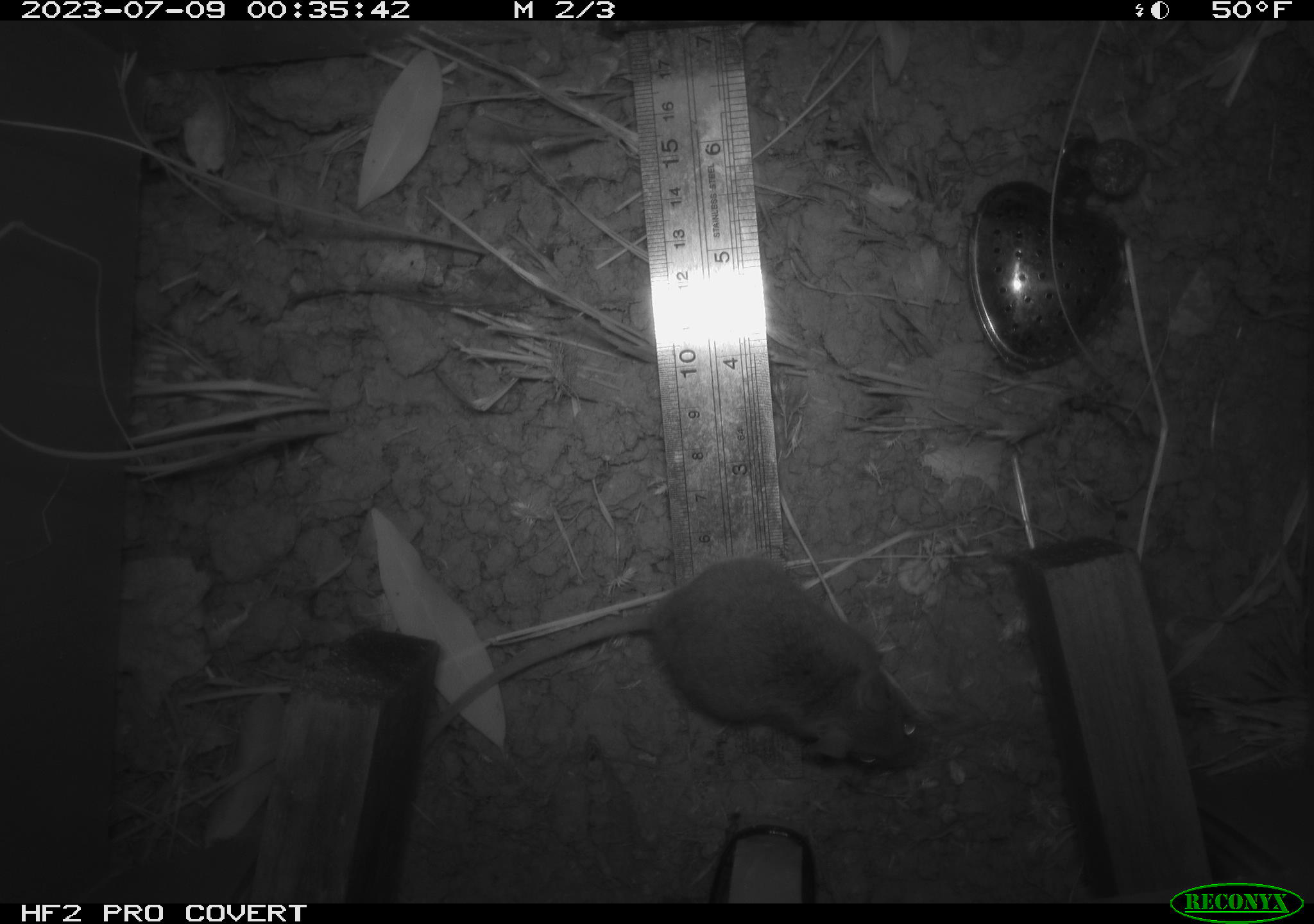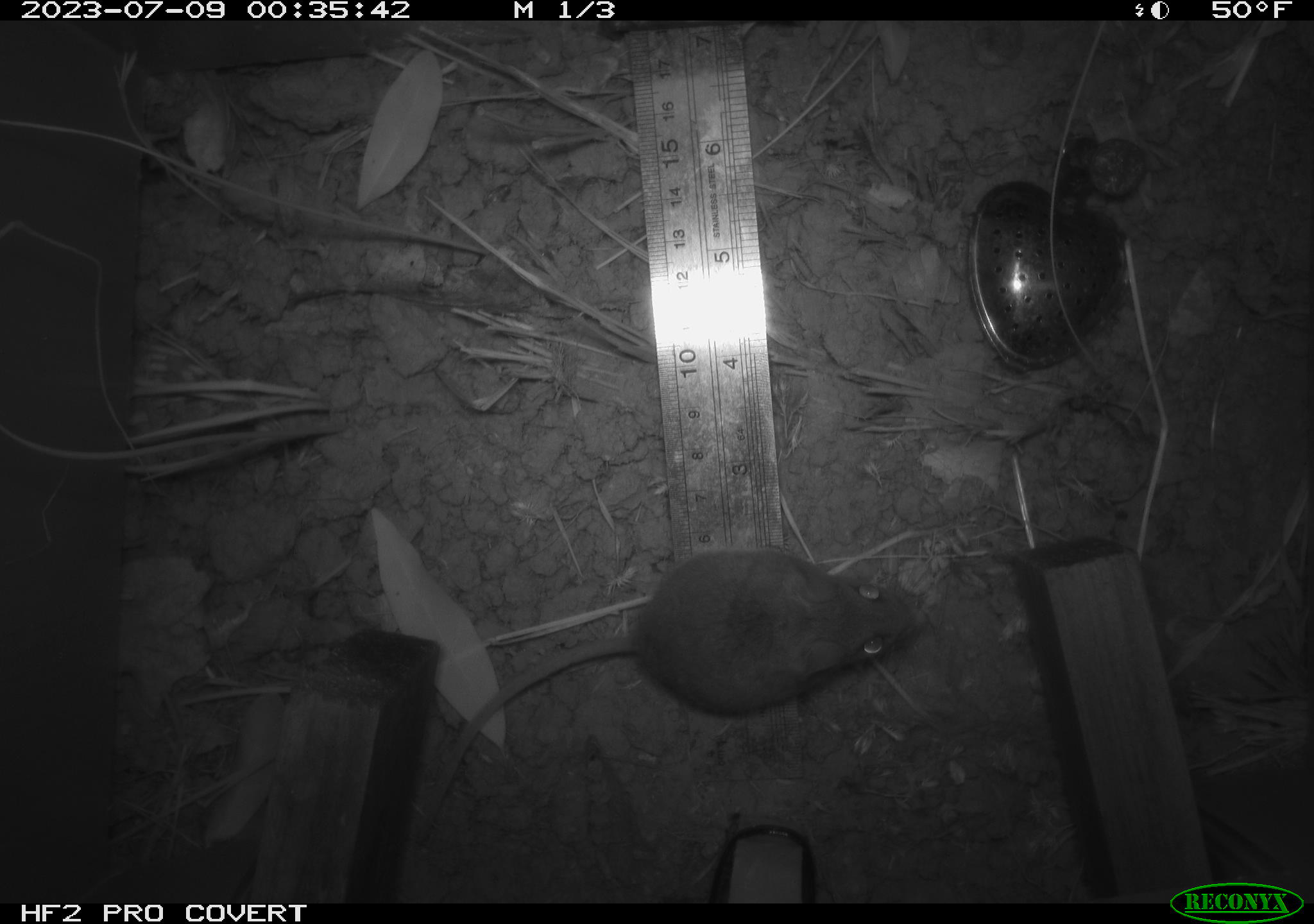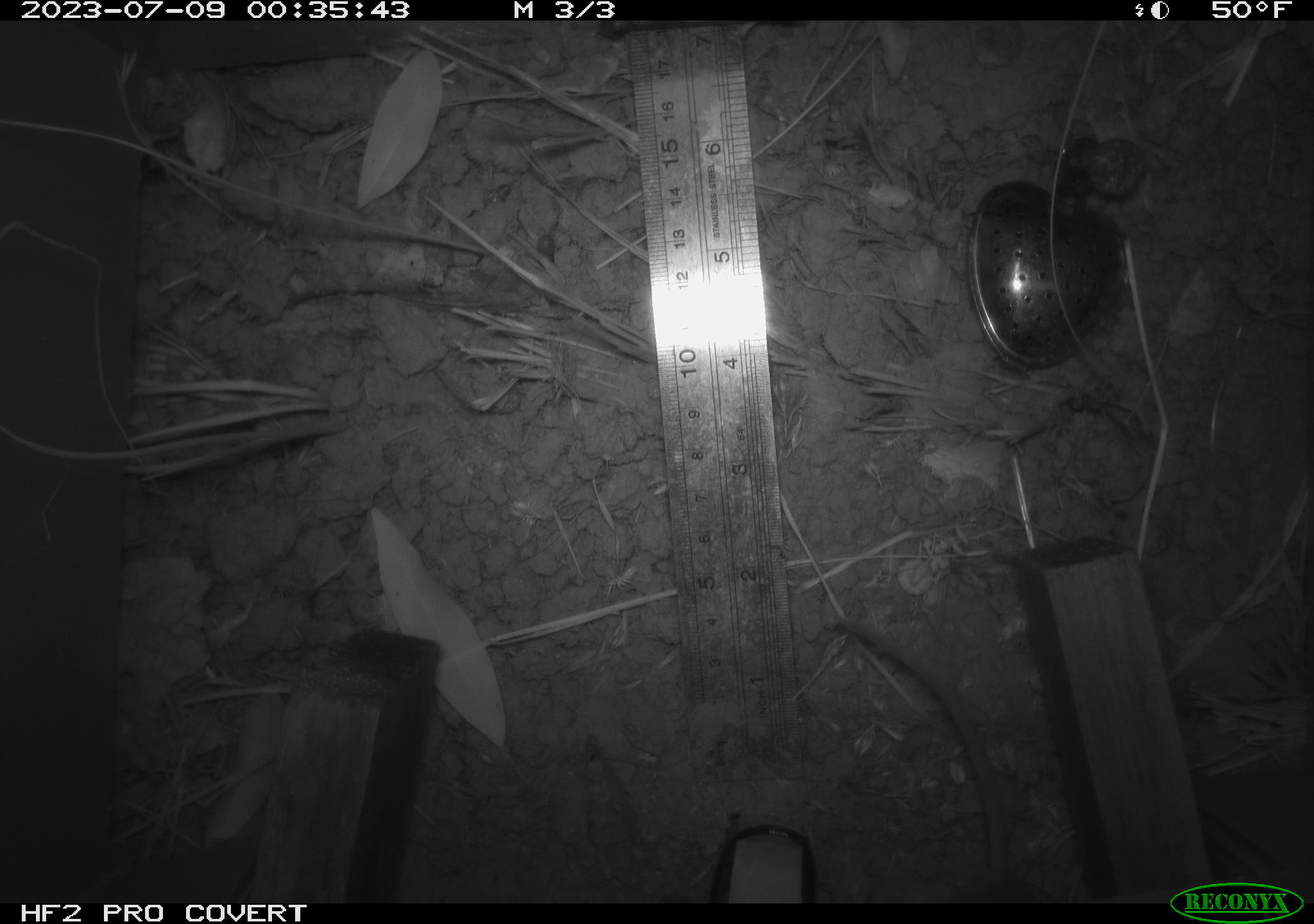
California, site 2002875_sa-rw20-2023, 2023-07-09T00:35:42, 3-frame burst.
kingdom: Animalia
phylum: Chordata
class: Mammalia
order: Rodentia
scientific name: Rodentia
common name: mouse species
Mouse species (Rodentia).